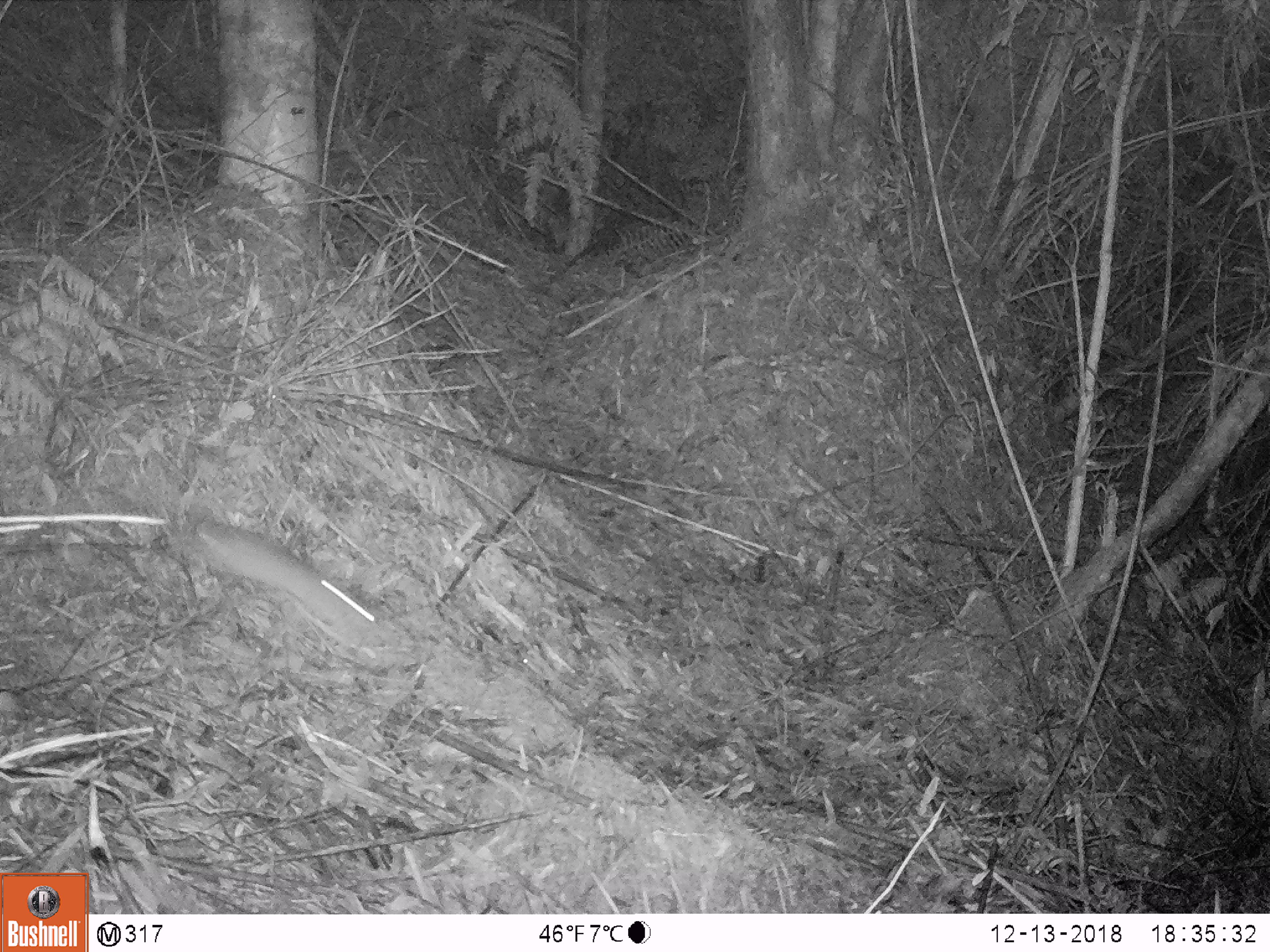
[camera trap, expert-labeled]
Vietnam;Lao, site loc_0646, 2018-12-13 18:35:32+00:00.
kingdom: Animalia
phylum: Chordata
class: Mammalia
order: Rodentia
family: Muridae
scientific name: Muridae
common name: old-world mice and rats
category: unidentified murid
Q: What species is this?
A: Unidentified murid (old-world mice and rats) (Muridae).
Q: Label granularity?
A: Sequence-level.